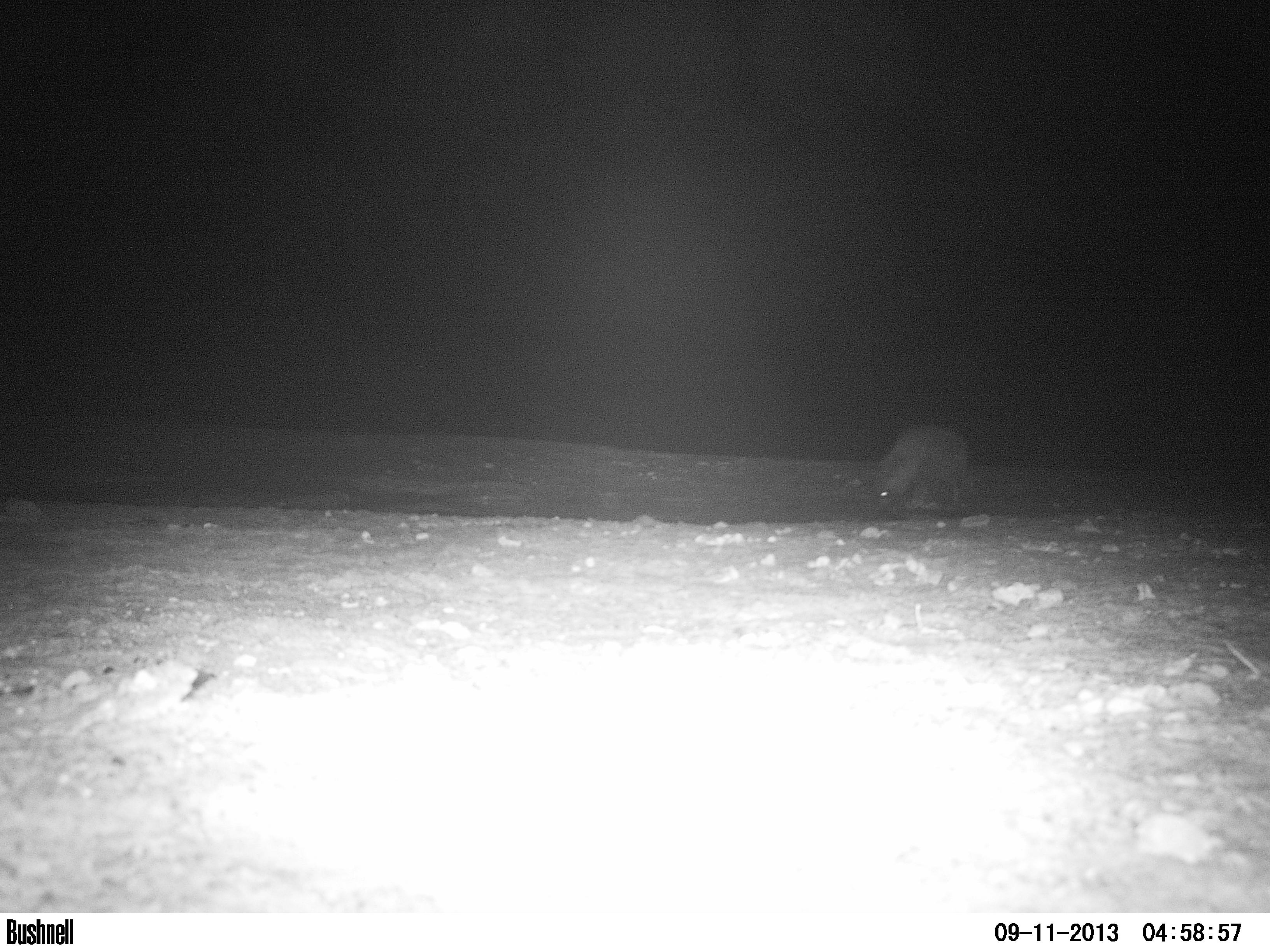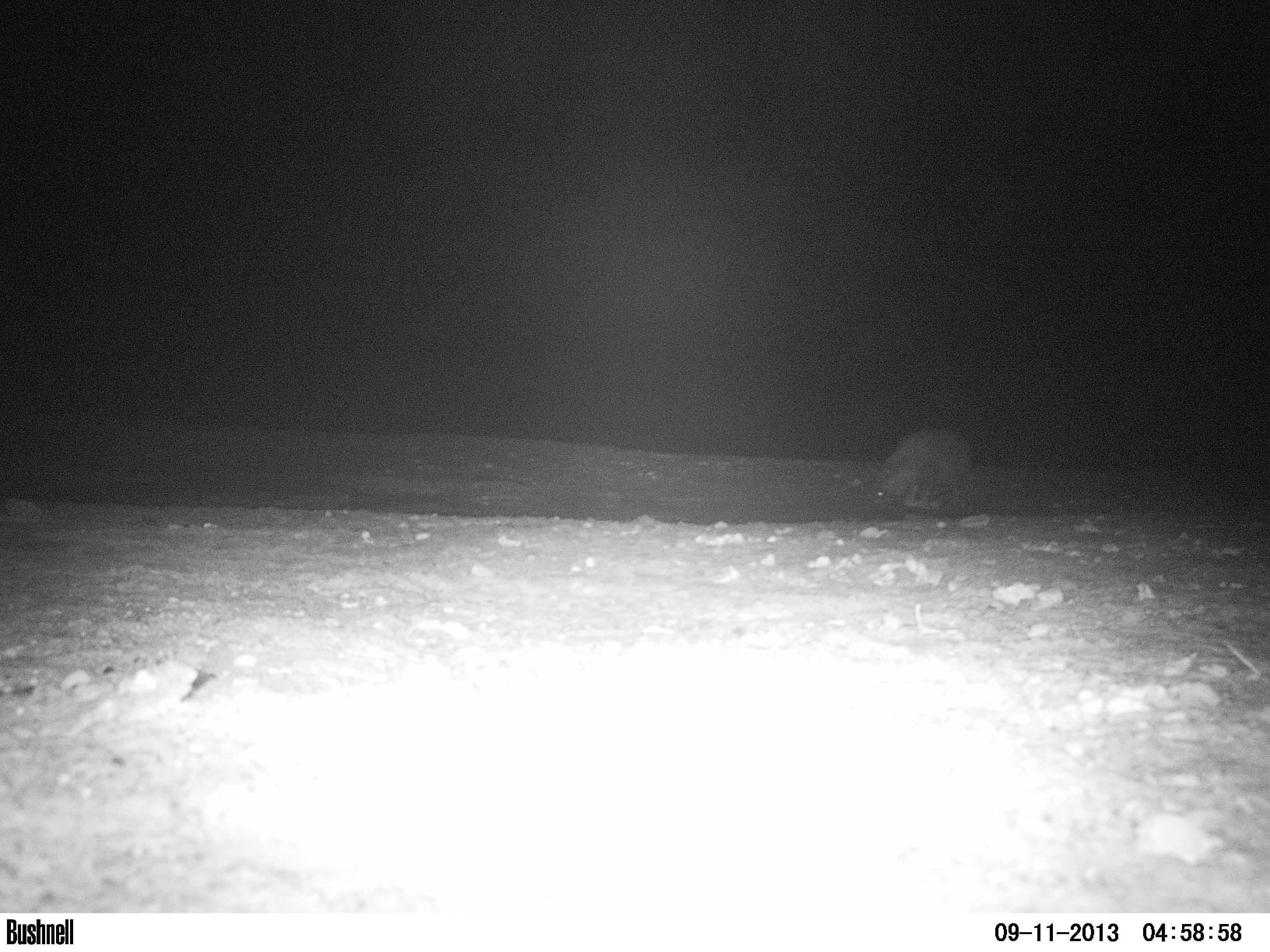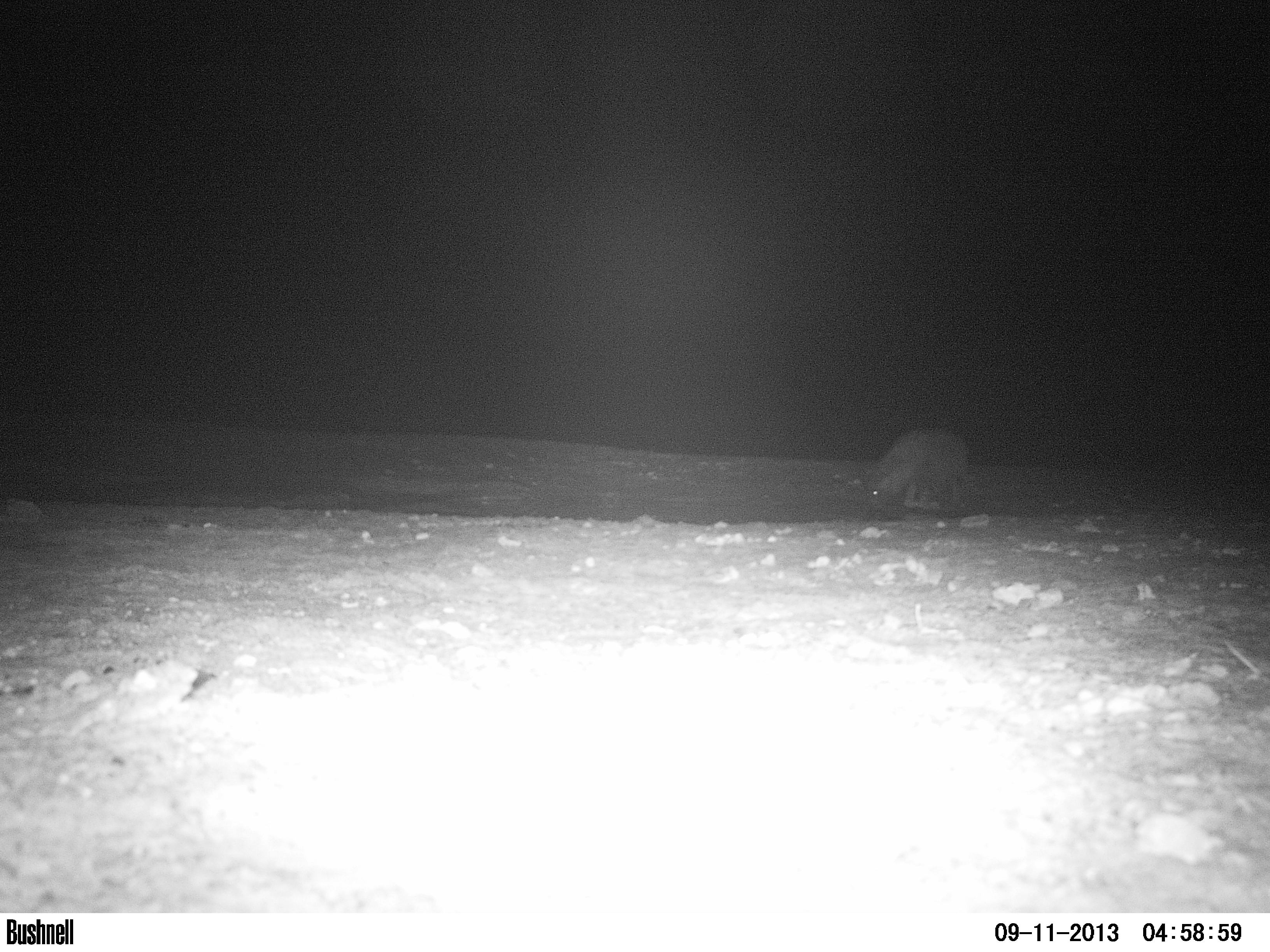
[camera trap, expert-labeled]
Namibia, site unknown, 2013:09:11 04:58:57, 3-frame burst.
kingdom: Animalia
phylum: Chordata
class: Mammalia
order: Carnivora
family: Hyaenidae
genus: Parahyaena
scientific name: Parahyaena brunnea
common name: brown hyena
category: hyaena brunnea